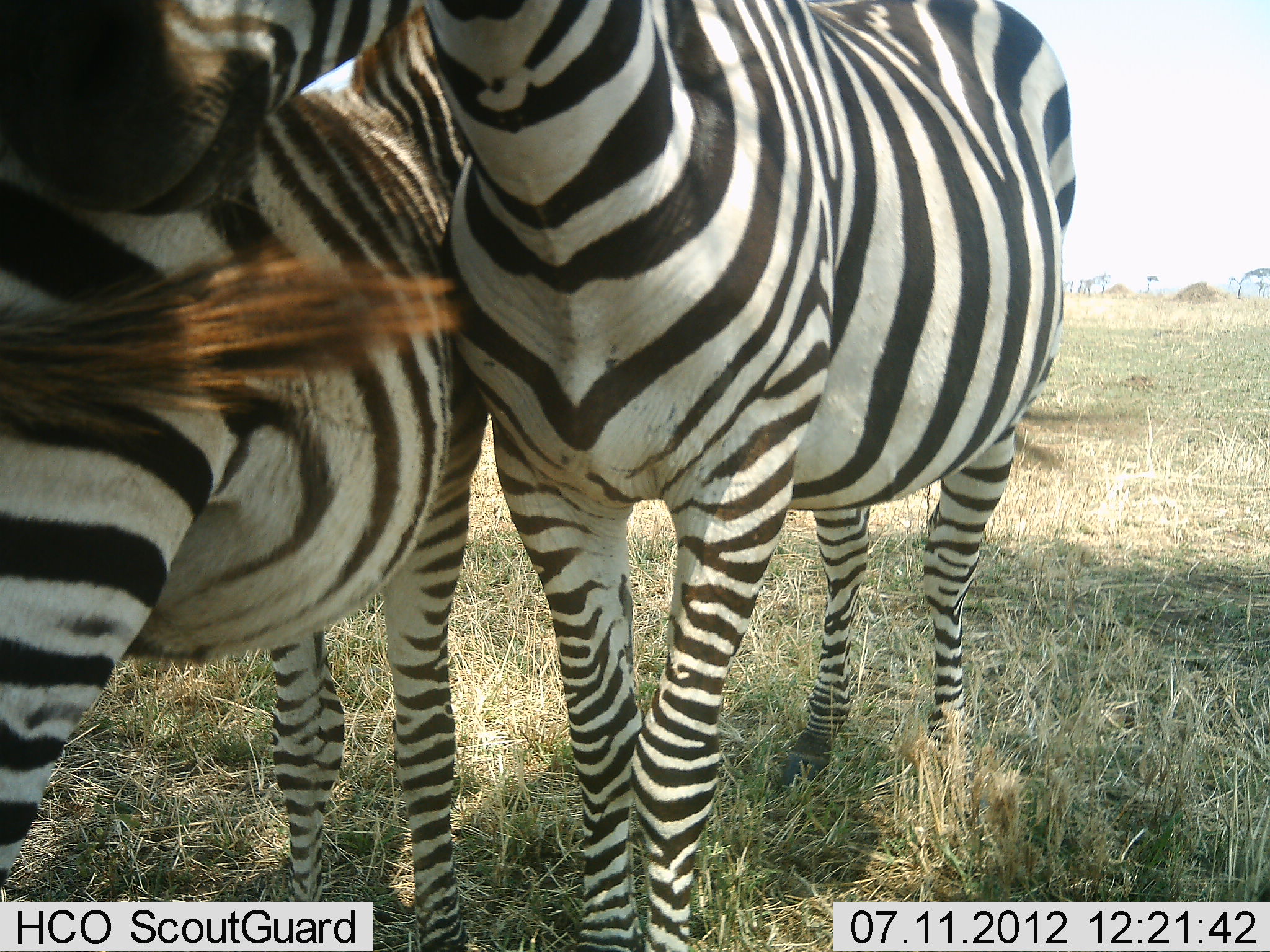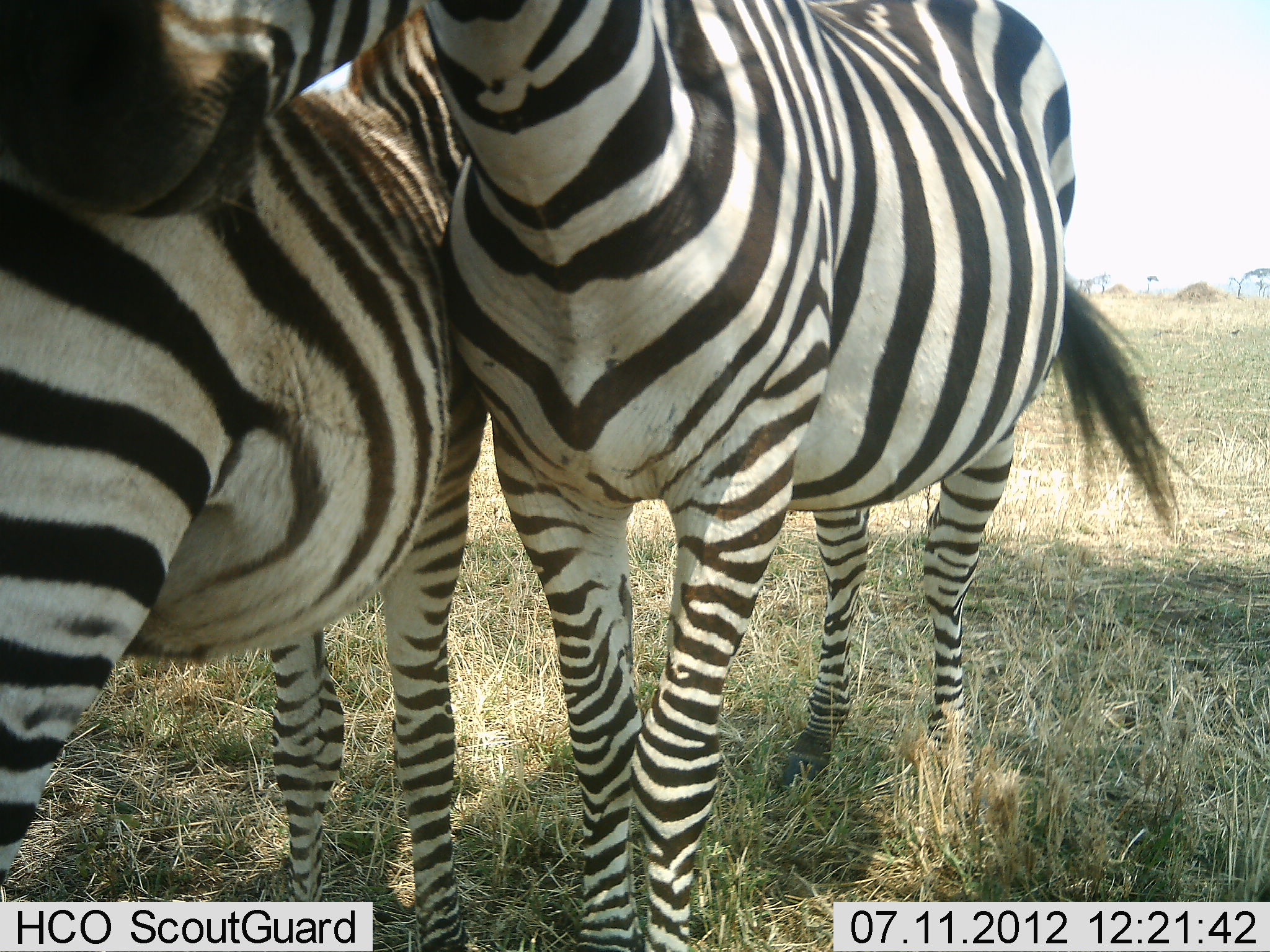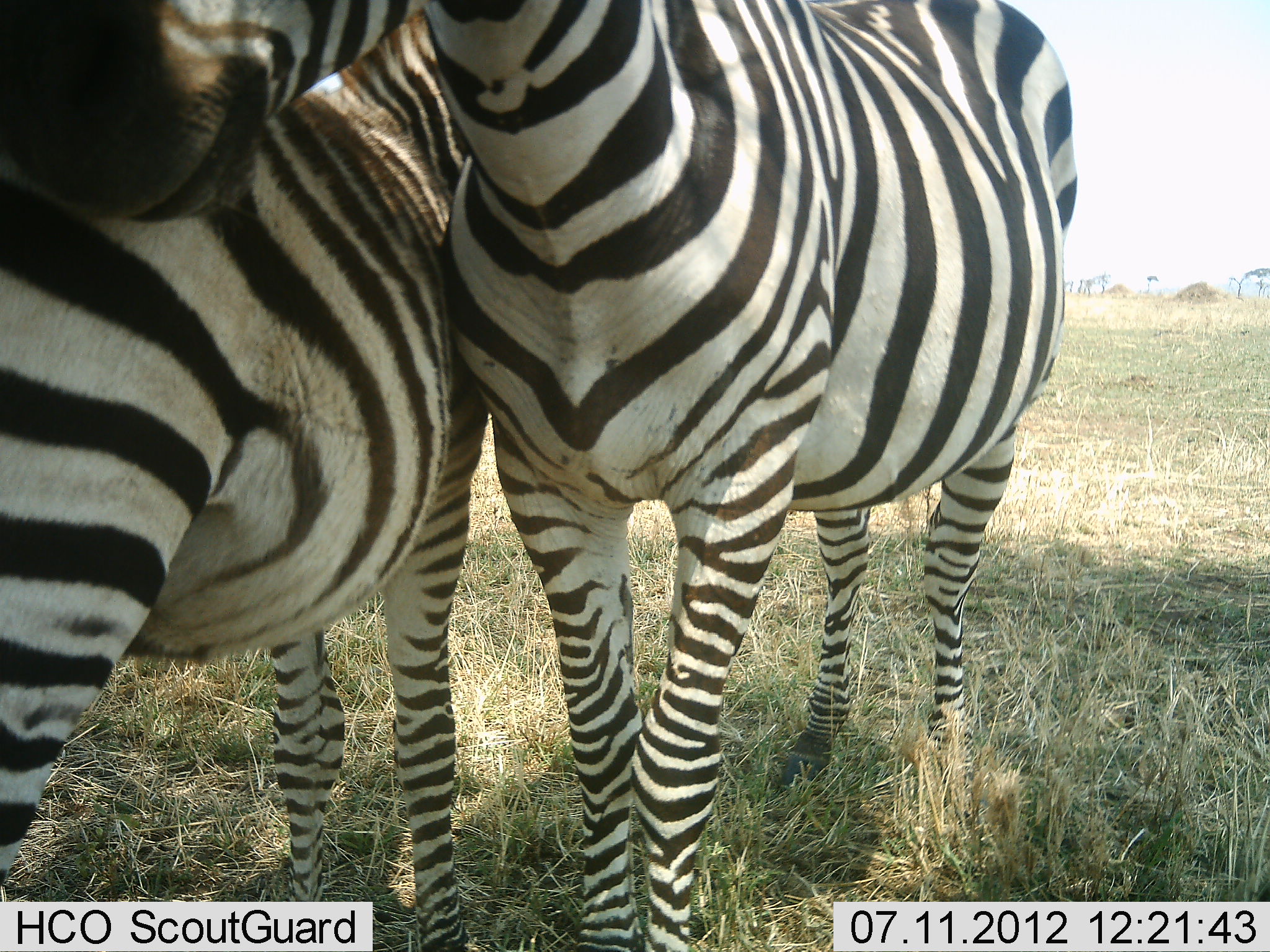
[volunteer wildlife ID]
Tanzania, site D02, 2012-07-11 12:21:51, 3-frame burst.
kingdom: Animalia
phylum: Chordata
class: Mammalia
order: Perissodactyla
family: Equidae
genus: Equus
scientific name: Equus quagga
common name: plains zebra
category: zebra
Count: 2.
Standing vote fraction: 90%.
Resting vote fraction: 0%.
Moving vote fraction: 0%.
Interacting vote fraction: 40%.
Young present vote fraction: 0%.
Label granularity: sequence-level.